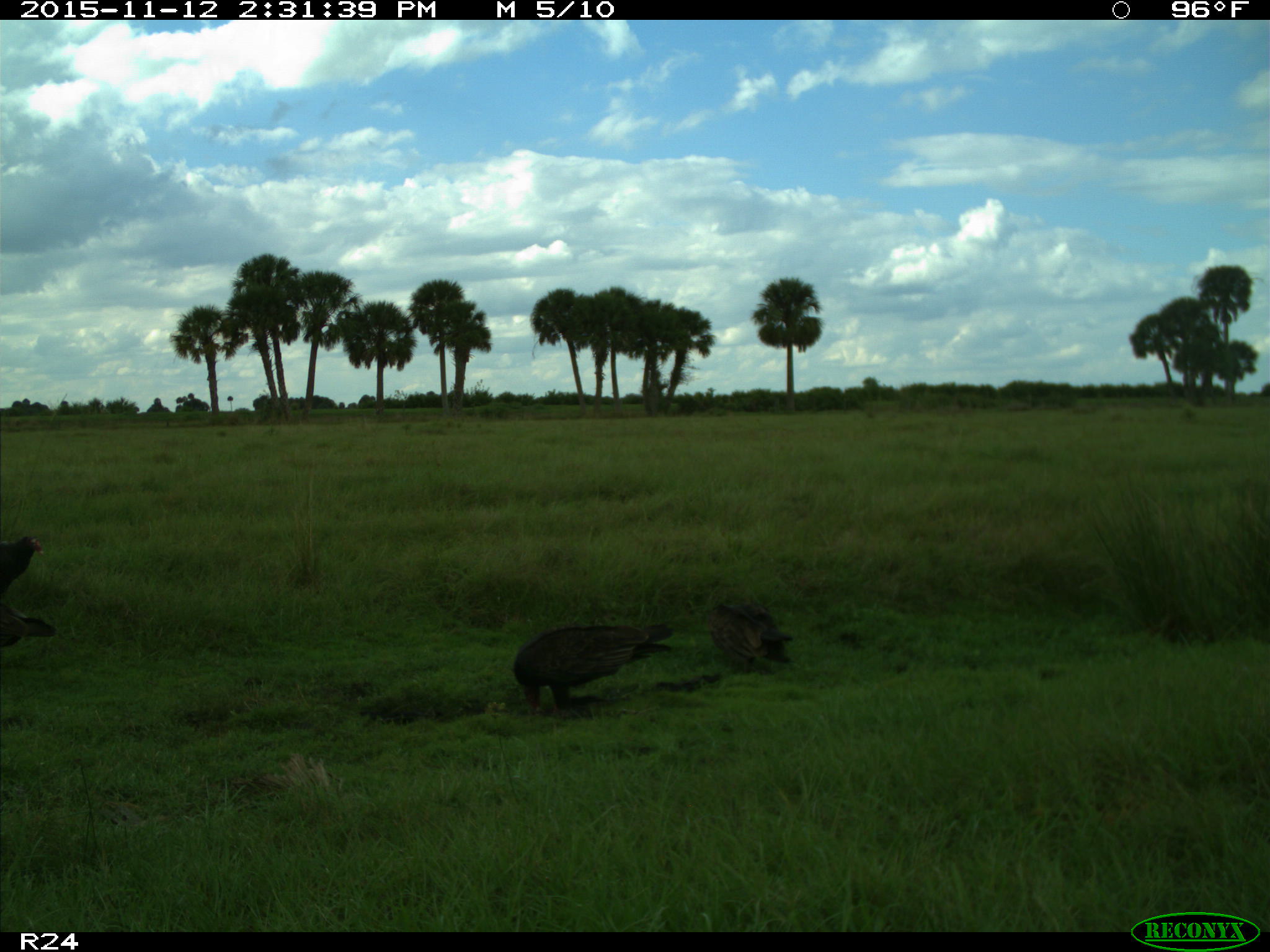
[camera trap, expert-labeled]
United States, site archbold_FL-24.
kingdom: Animalia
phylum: Chordata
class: Aves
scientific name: Aves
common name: birds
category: unidentified bird